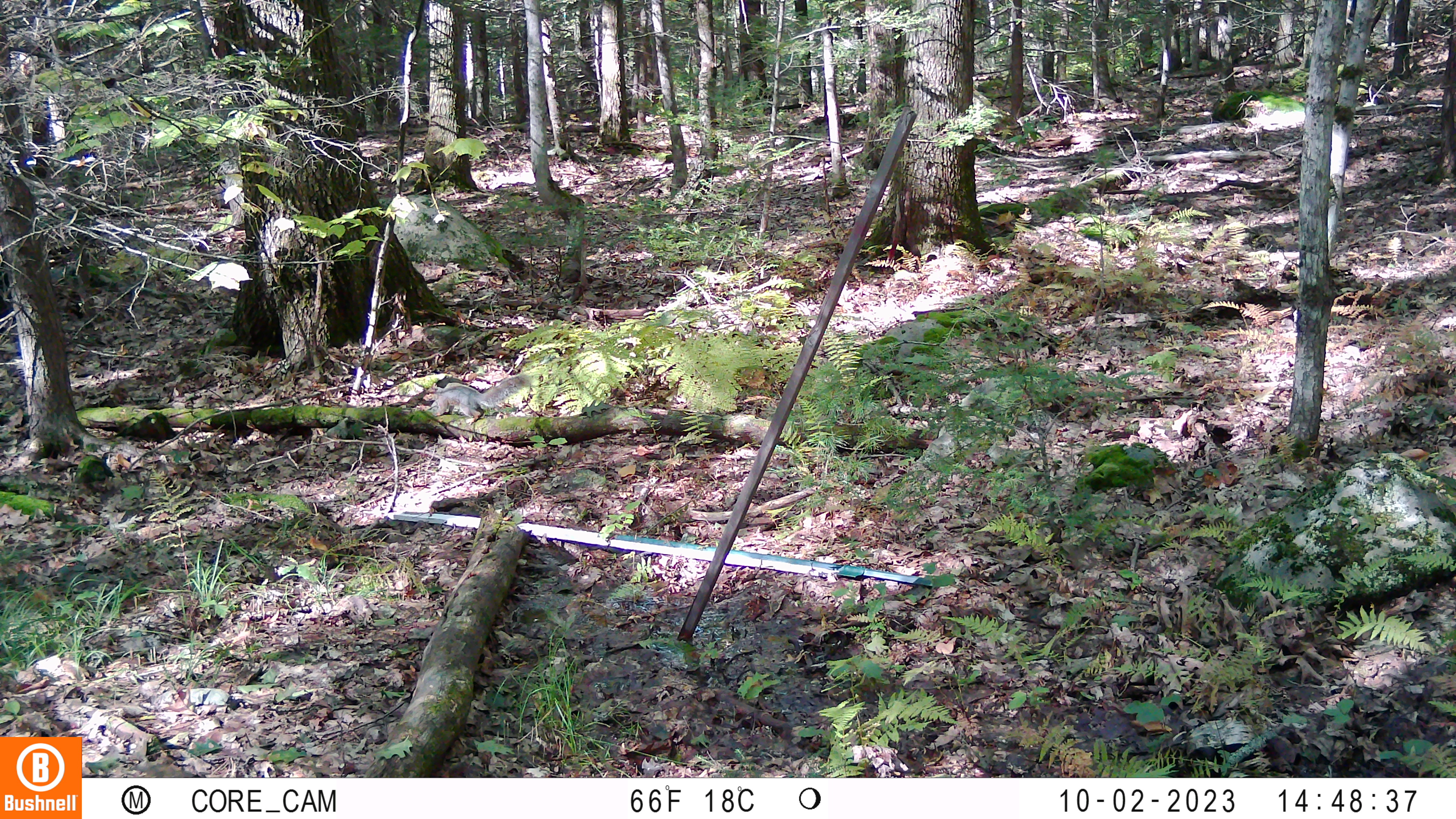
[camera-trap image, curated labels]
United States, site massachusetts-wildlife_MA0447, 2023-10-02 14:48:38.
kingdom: Animalia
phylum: Chordata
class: Mammalia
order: Rodentia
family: Sciuridae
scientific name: Sciuridae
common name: squirrel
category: squirrel sp.